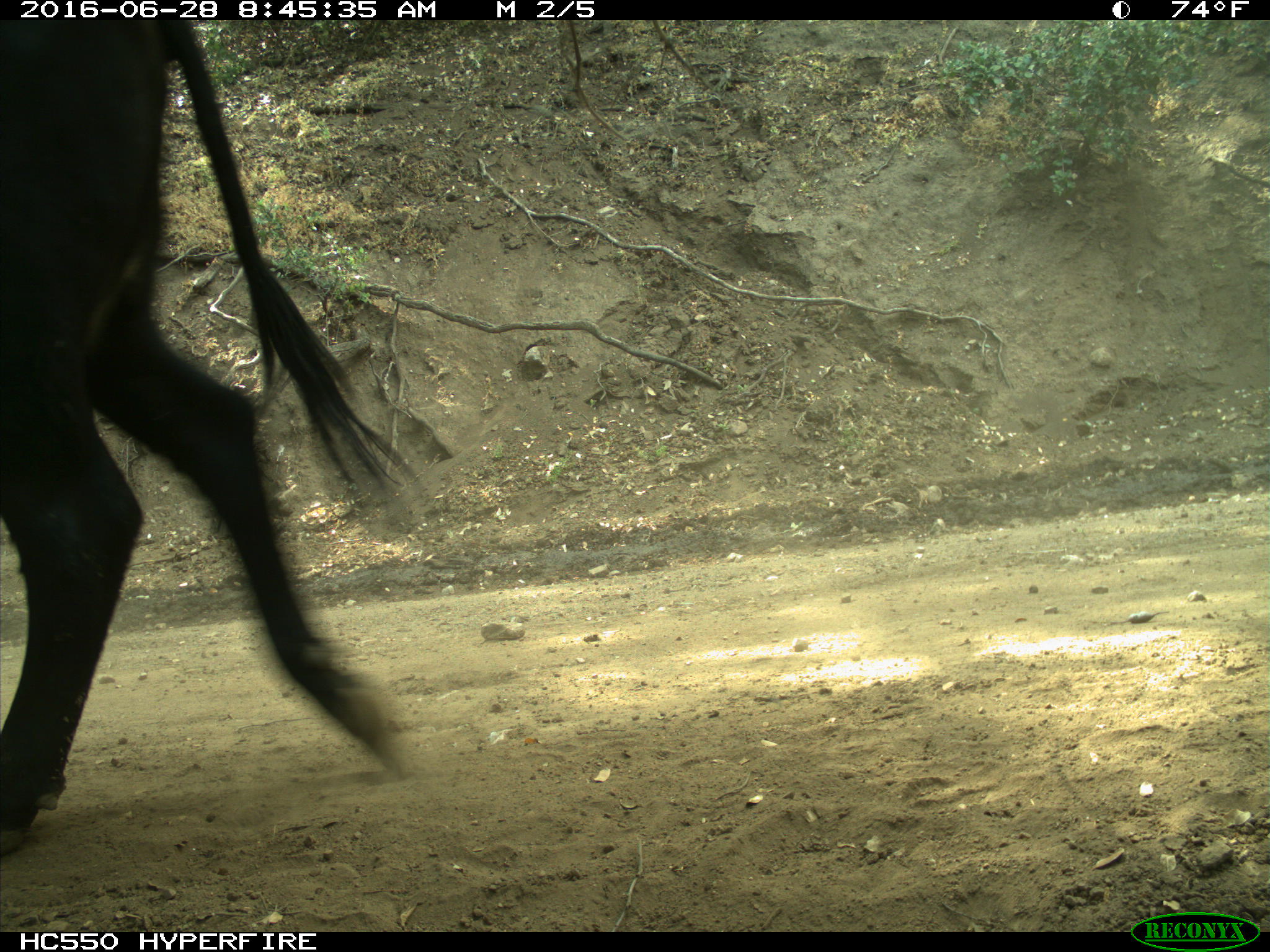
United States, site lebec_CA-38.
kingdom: Animalia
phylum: Chordata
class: Mammalia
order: Artiodactyla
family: Bovidae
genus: Bos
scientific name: Bos taurus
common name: domestic cow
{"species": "Bos taurus (domestic cow)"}